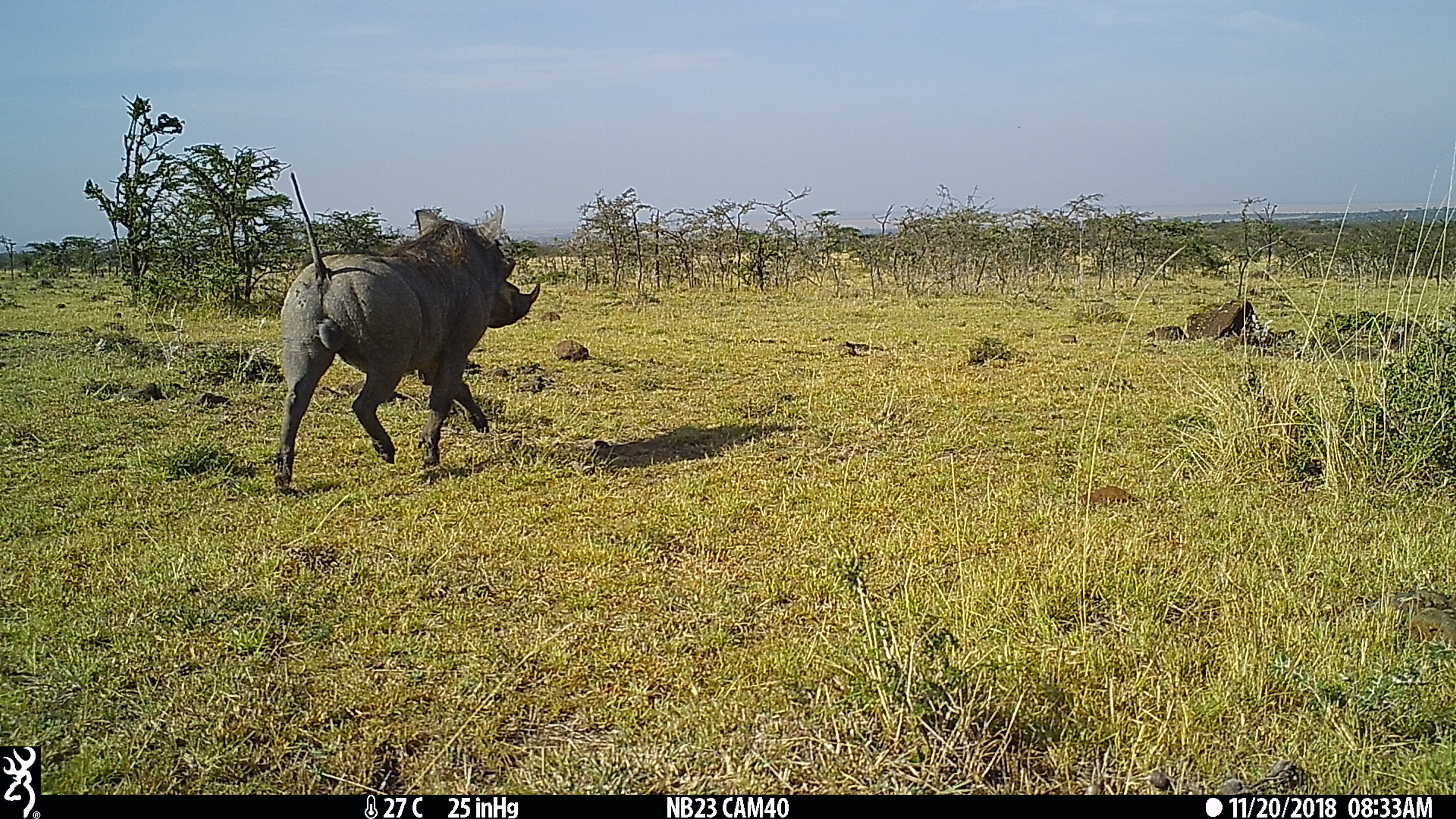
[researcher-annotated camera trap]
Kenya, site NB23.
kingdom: Animalia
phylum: Chordata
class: Mammalia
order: Artiodactyla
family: Suidae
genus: Phacochoerus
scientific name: Phacochoerus africanus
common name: common warthog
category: warthog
Warthog (common warthog) (Phacochoerus africanus).